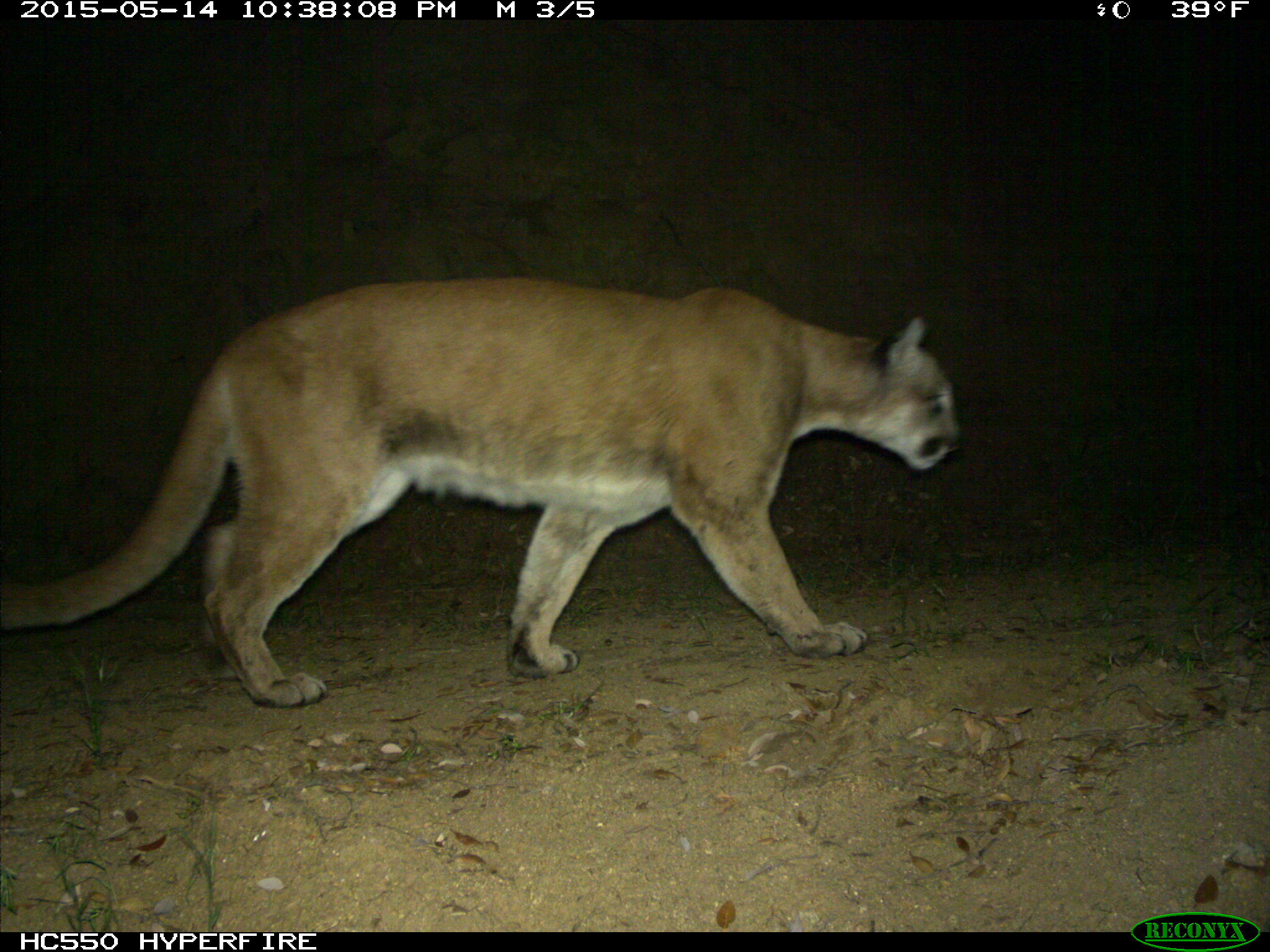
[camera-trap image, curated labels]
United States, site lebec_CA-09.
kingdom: Animalia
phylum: Chordata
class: Mammalia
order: Carnivora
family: Felidae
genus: Puma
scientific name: Puma concolor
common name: mountain lion